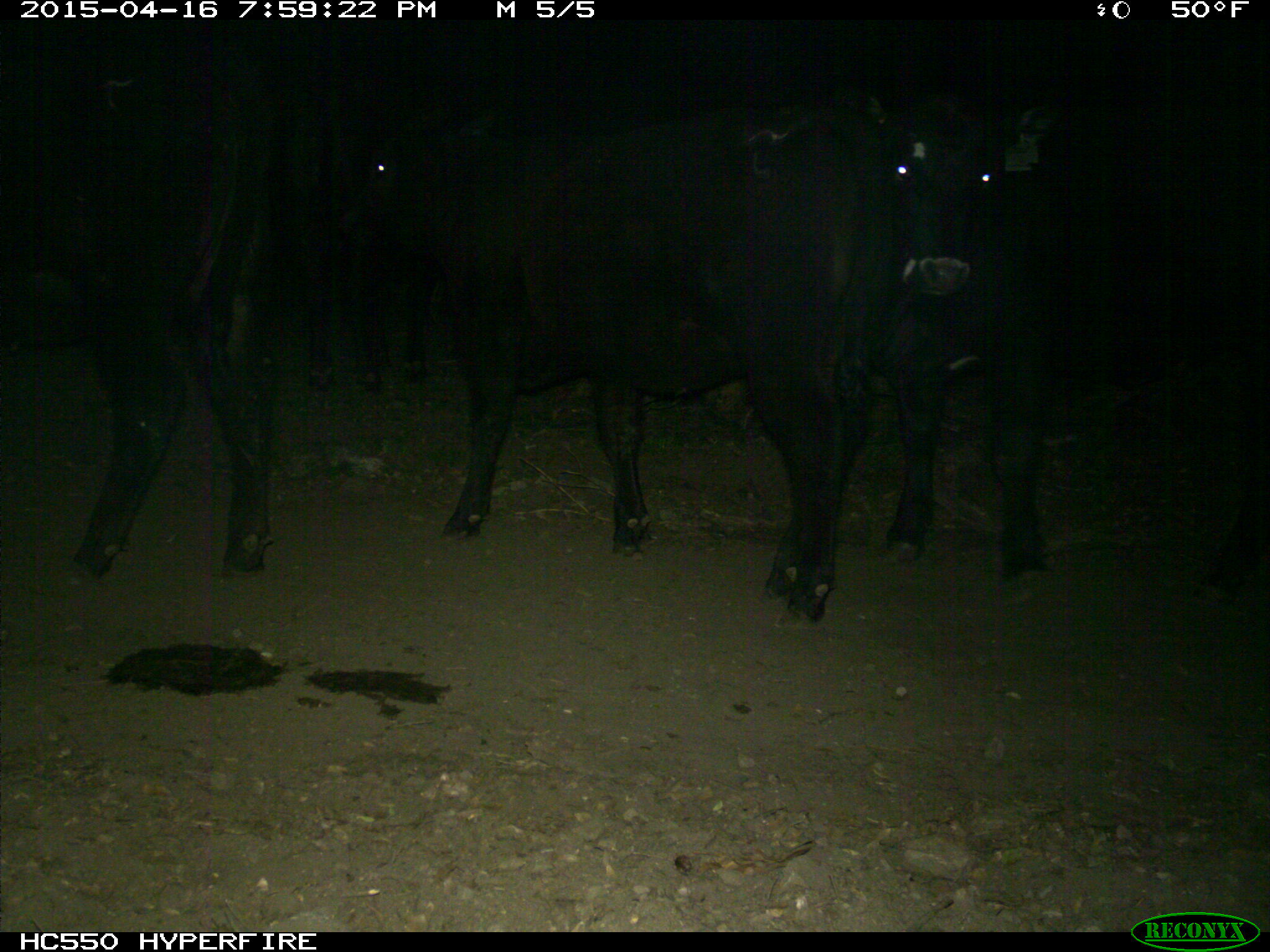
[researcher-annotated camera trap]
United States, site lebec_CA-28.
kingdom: Animalia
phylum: Chordata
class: Mammalia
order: Artiodactyla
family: Bovidae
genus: Bos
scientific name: Bos taurus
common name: domestic cow